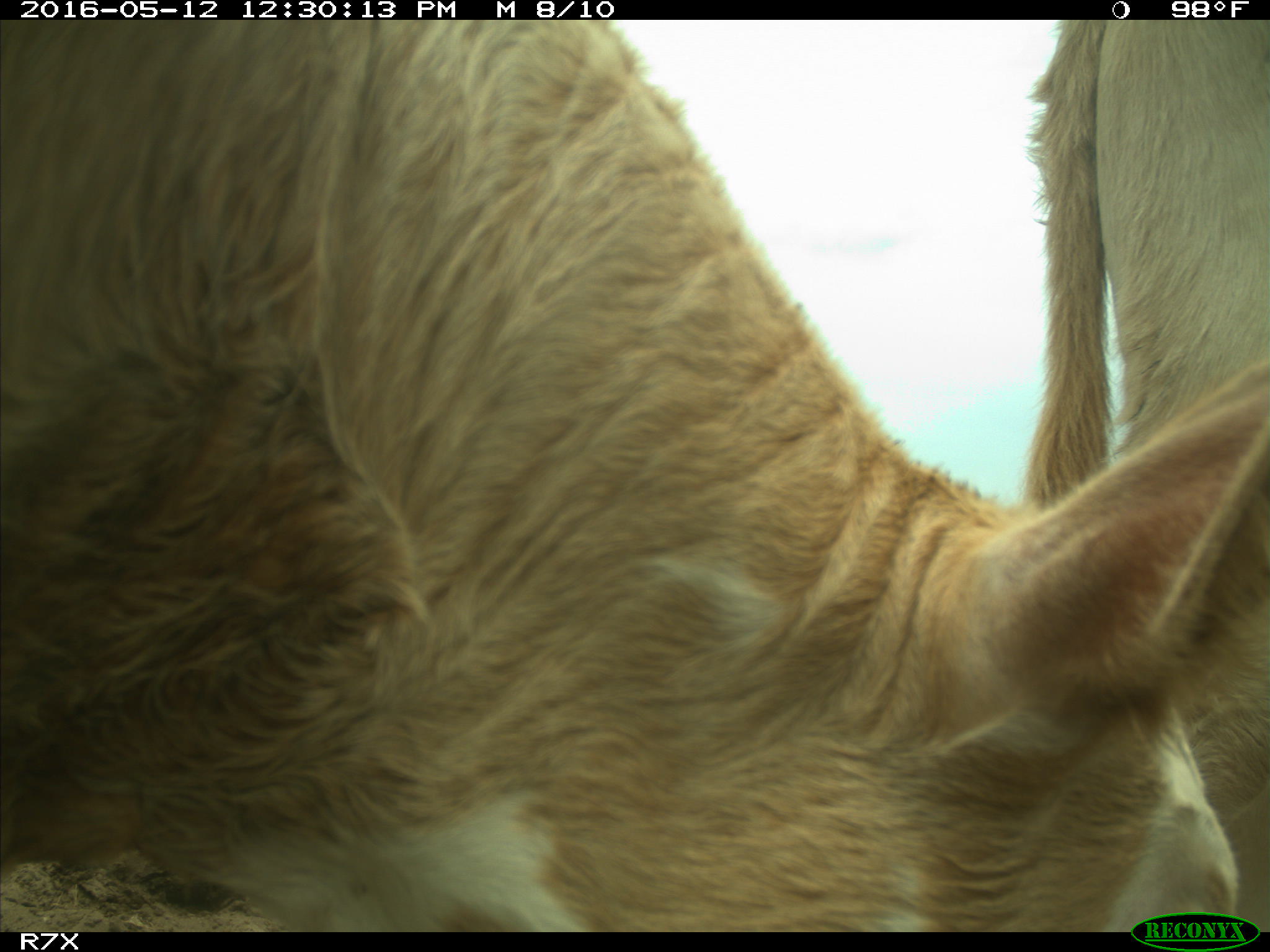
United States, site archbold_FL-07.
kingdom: Animalia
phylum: Chordata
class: Mammalia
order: Artiodactyla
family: Bovidae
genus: Bos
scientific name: Bos taurus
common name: domestic cow